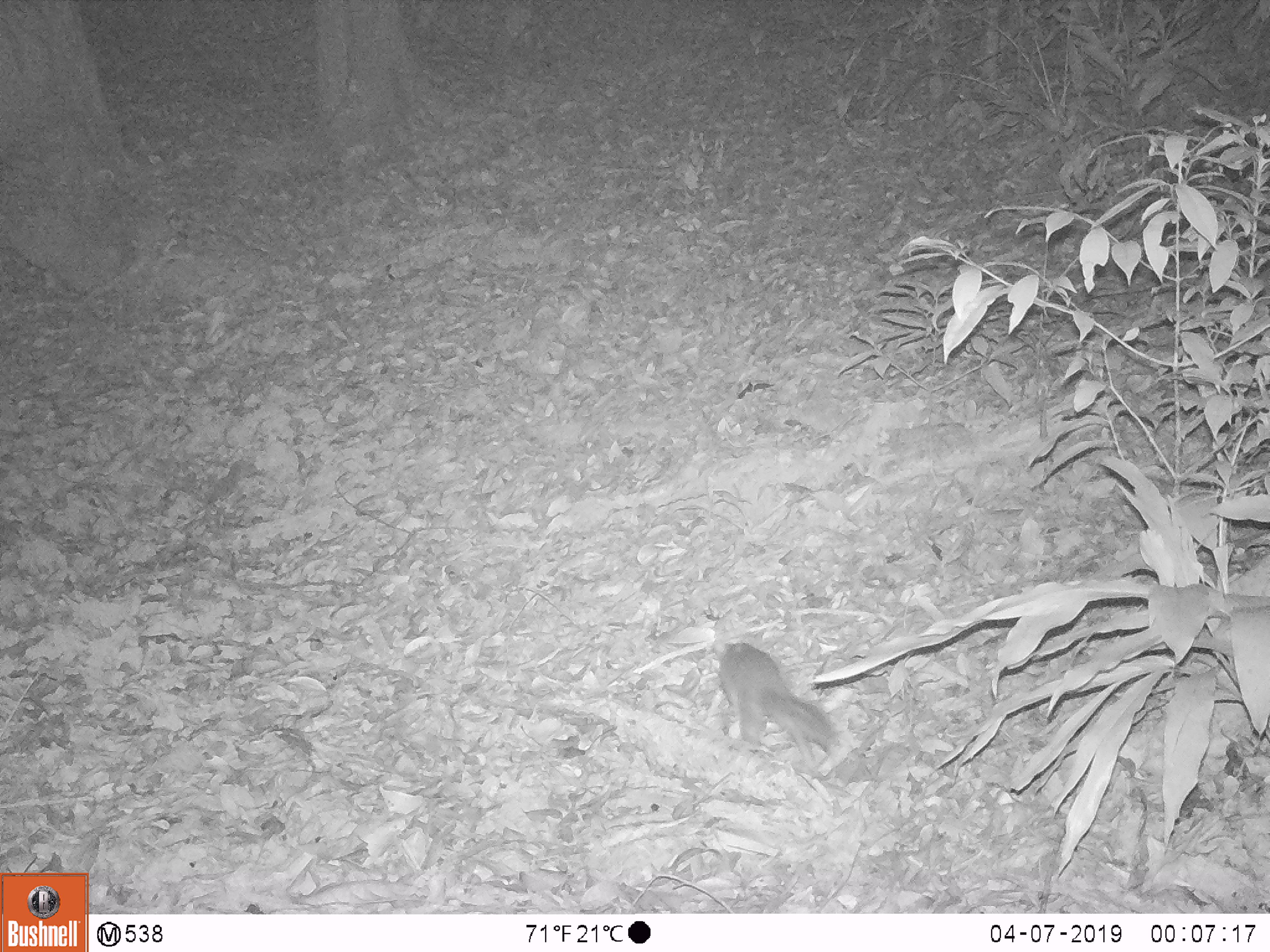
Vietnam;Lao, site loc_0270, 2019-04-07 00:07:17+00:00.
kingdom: Animalia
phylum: Chordata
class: Mammalia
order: Carnivora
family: Mustelidae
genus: Melogale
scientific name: Melogale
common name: ferret badger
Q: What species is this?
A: Ferret badger (Melogale).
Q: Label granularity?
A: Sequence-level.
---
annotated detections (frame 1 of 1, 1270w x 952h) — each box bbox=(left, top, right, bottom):
ferret badger: bbox=(718, 642, 836, 766)